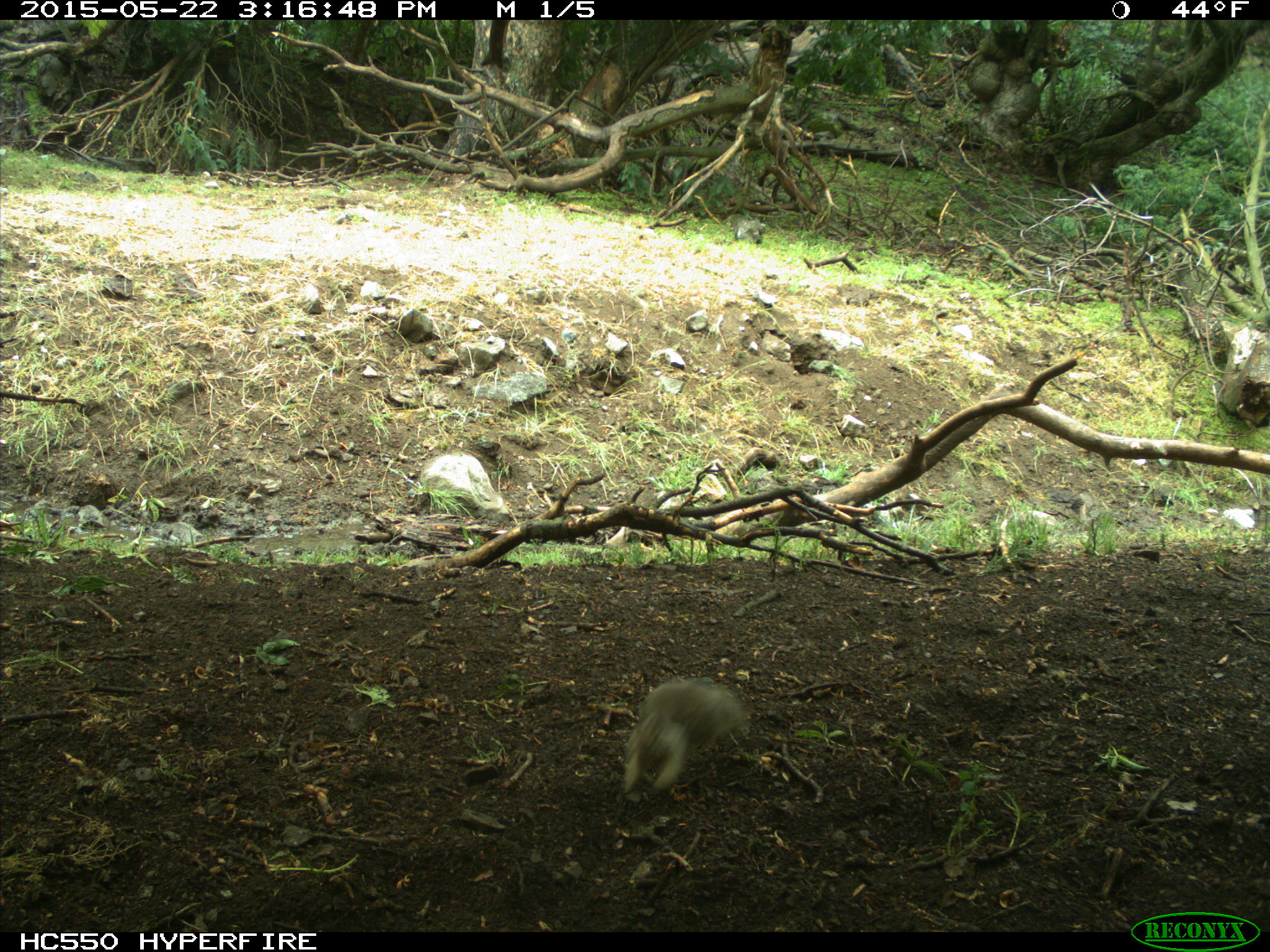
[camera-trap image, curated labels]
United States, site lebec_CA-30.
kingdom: Animalia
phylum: Chordata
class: Mammalia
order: Rodentia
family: Sciuridae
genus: Otospermophilus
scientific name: Otospermophilus beecheyi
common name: california ground squirrel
Otospermophilus beecheyi (california ground squirrel).